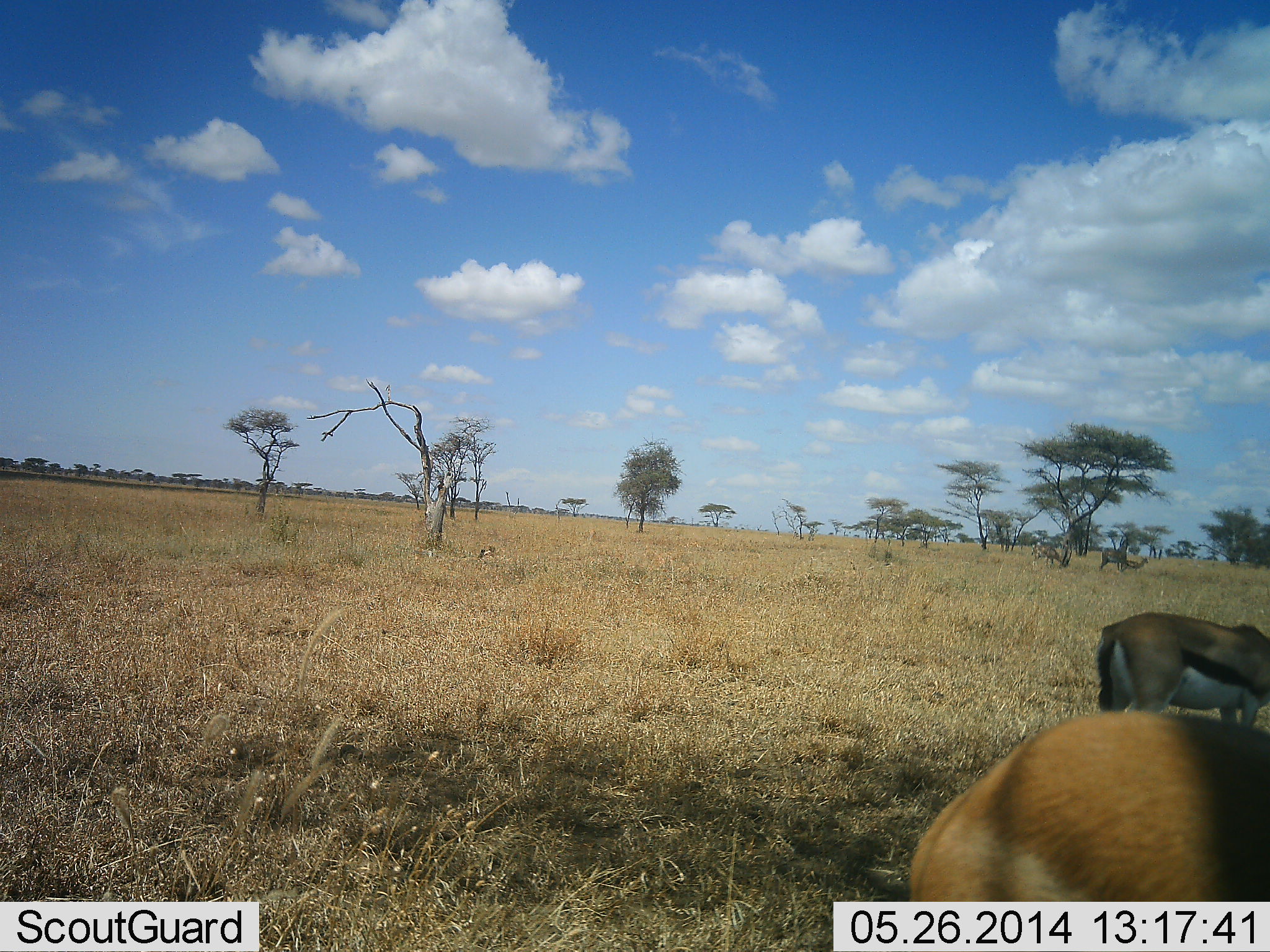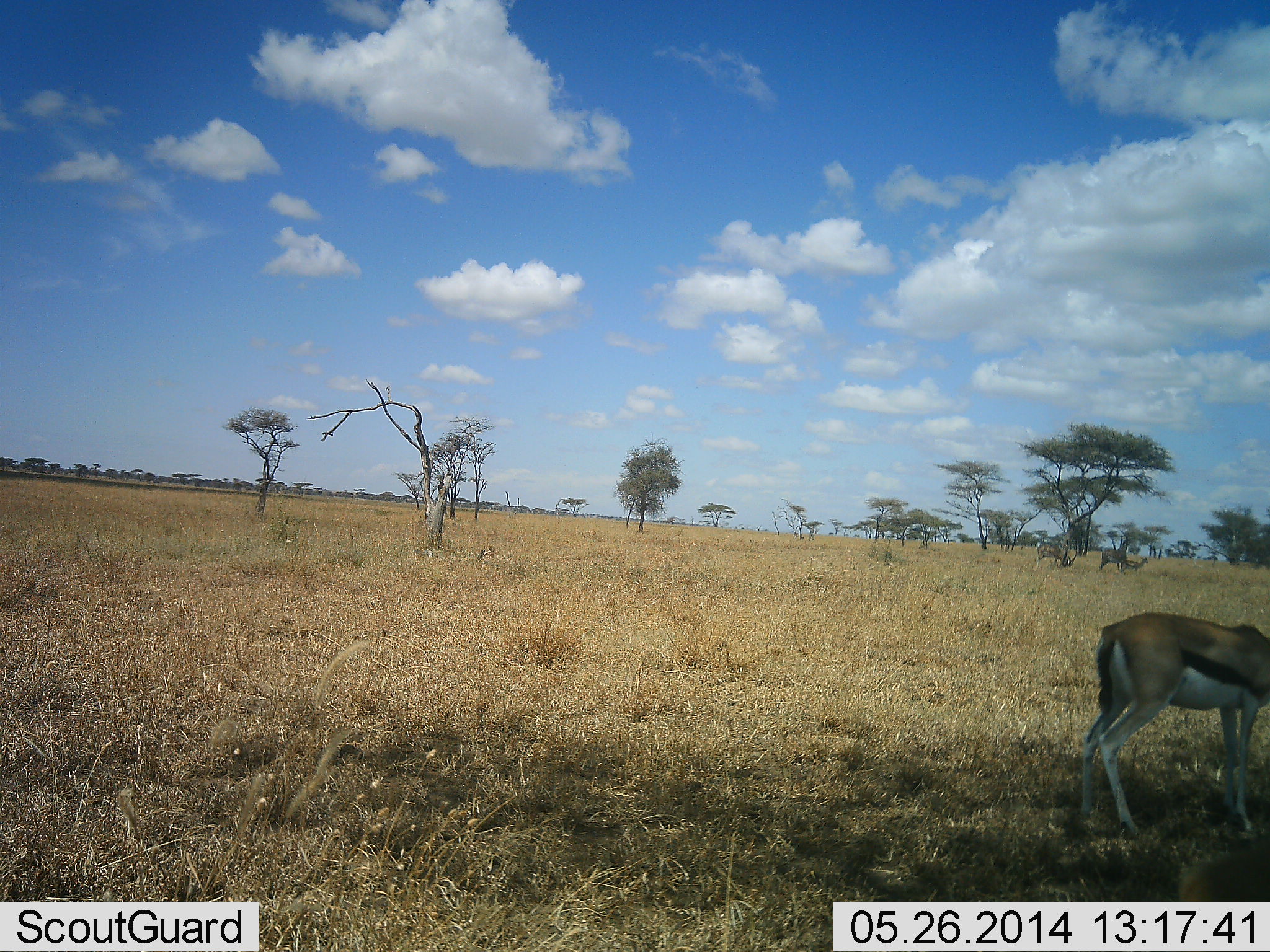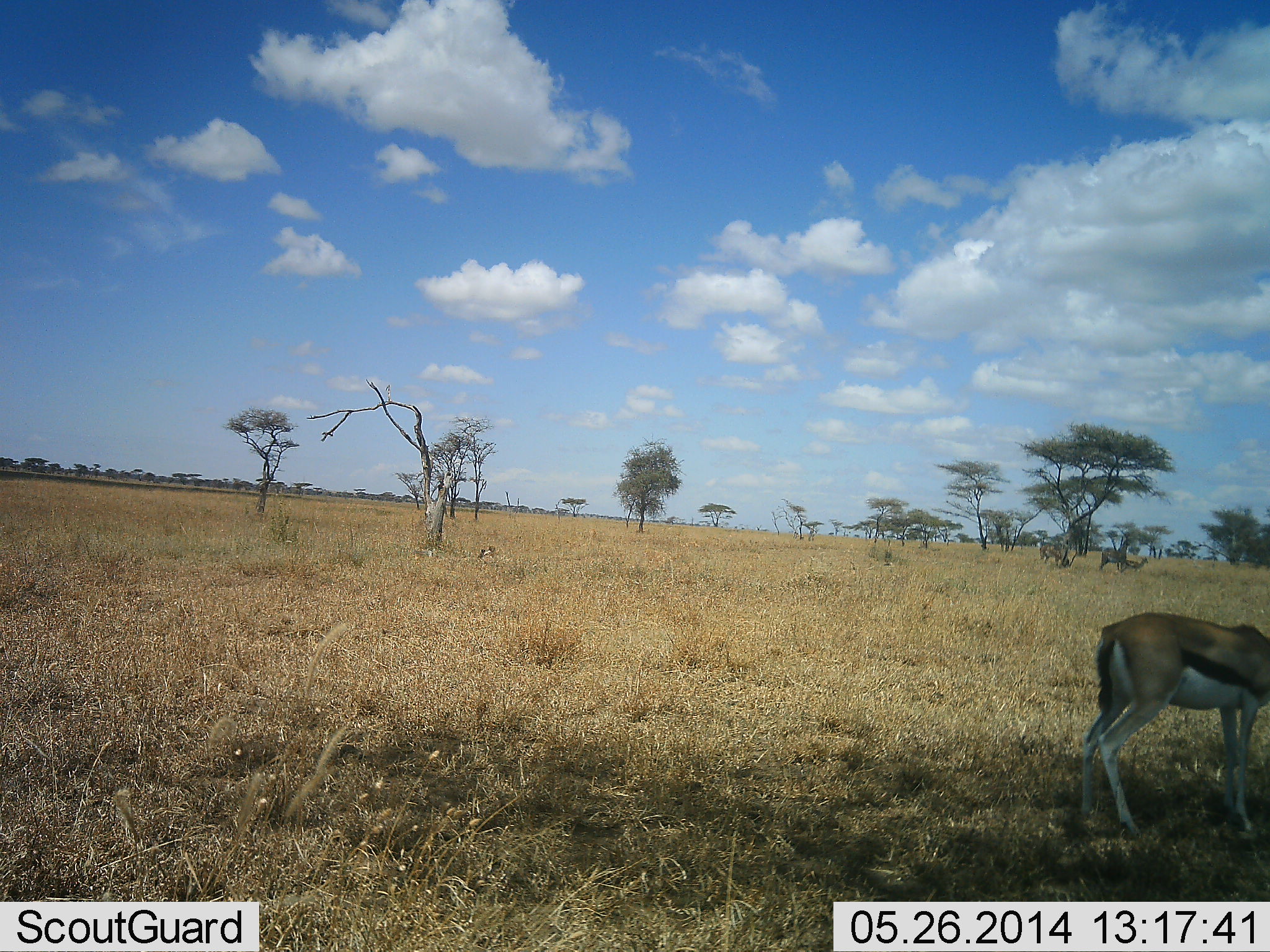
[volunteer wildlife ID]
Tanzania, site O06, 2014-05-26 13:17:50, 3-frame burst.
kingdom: Animalia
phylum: Chordata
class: Mammalia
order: Artiodactyla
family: Bovidae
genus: Eudorcas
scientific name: Eudorcas thomsonii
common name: thomson's gazelle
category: gazellethomsons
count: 2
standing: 83%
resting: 5%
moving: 37%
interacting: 2%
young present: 5%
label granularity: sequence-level